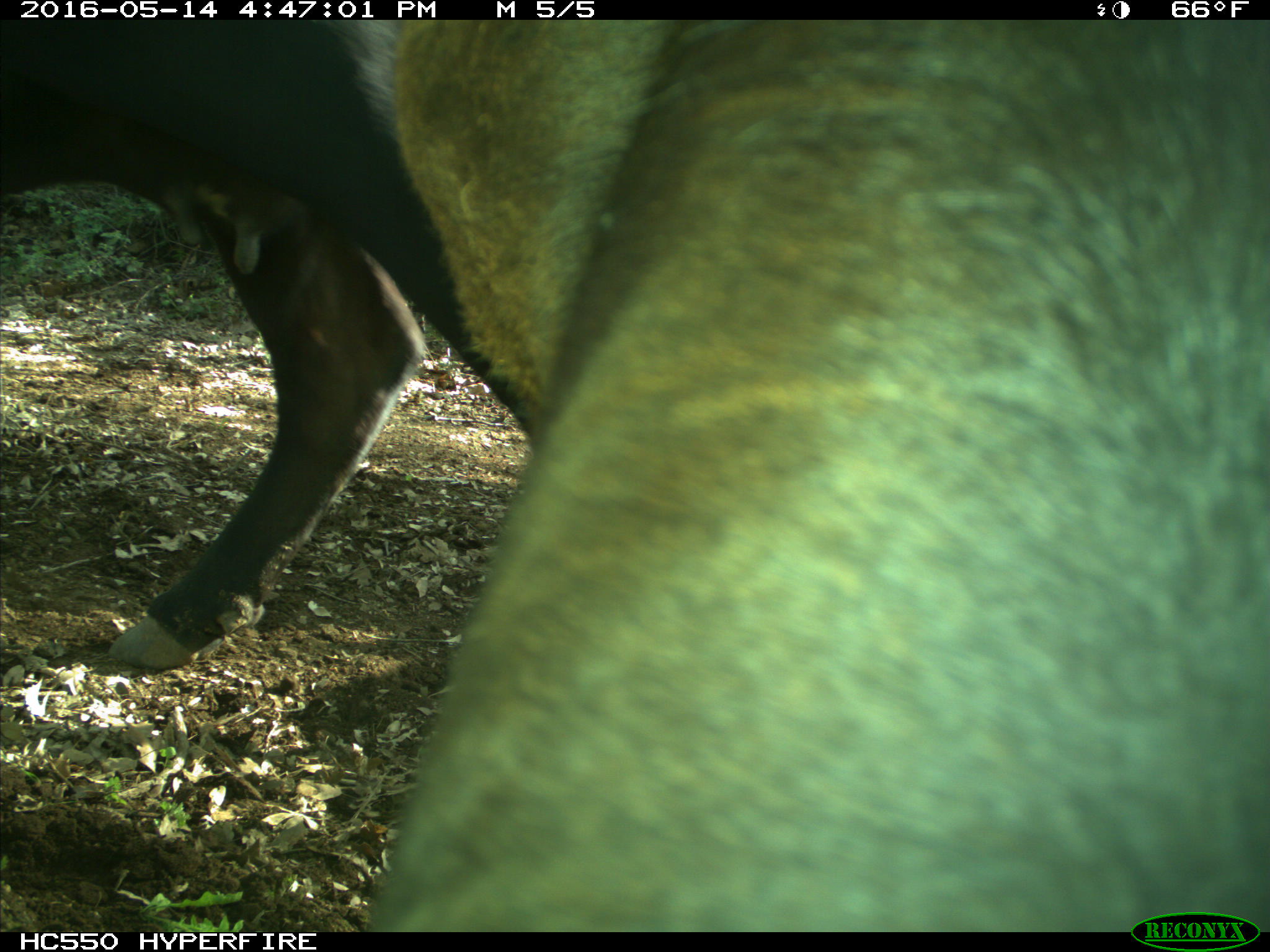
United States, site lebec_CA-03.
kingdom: Animalia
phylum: Chordata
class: Mammalia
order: Artiodactyla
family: Bovidae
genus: Bos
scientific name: Bos taurus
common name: domestic cow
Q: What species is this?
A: Bos taurus (domestic cow).